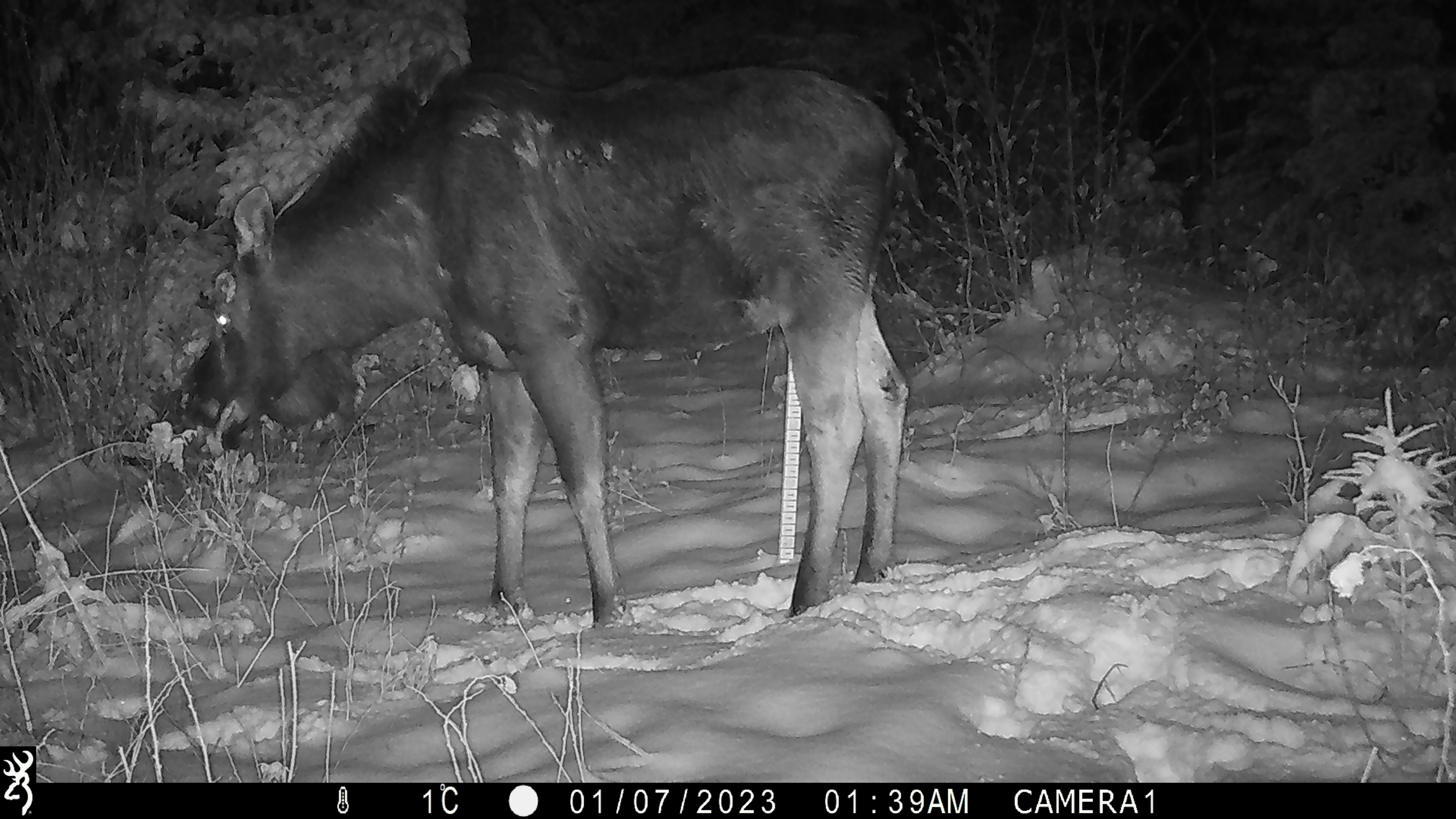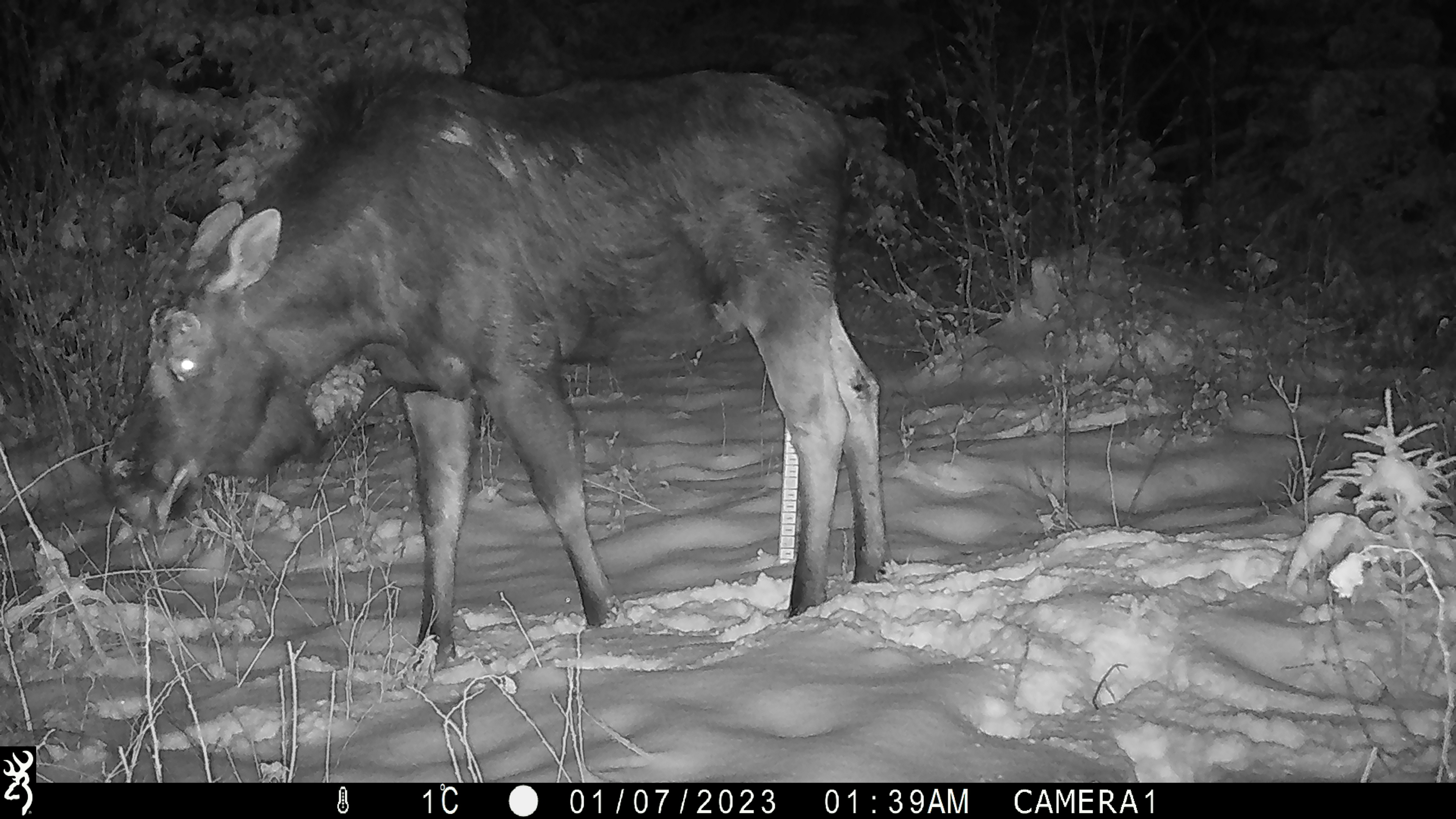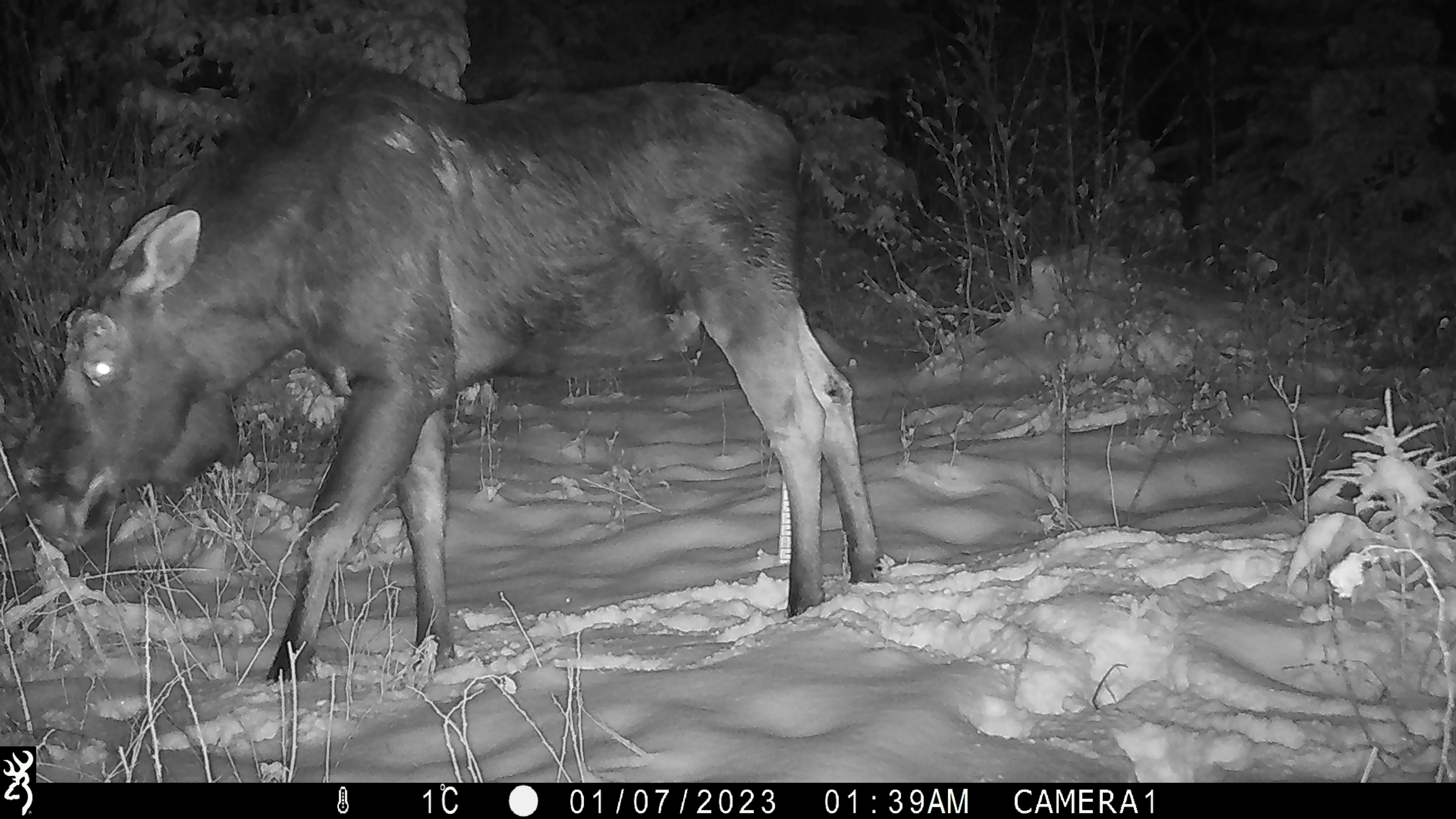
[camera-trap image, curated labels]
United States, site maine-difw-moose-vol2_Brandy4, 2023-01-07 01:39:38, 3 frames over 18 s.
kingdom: Animalia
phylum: Chordata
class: Mammalia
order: Artiodactyla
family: Cervidae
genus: Alces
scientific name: Alces alces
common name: moose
Moose (Alces alces).